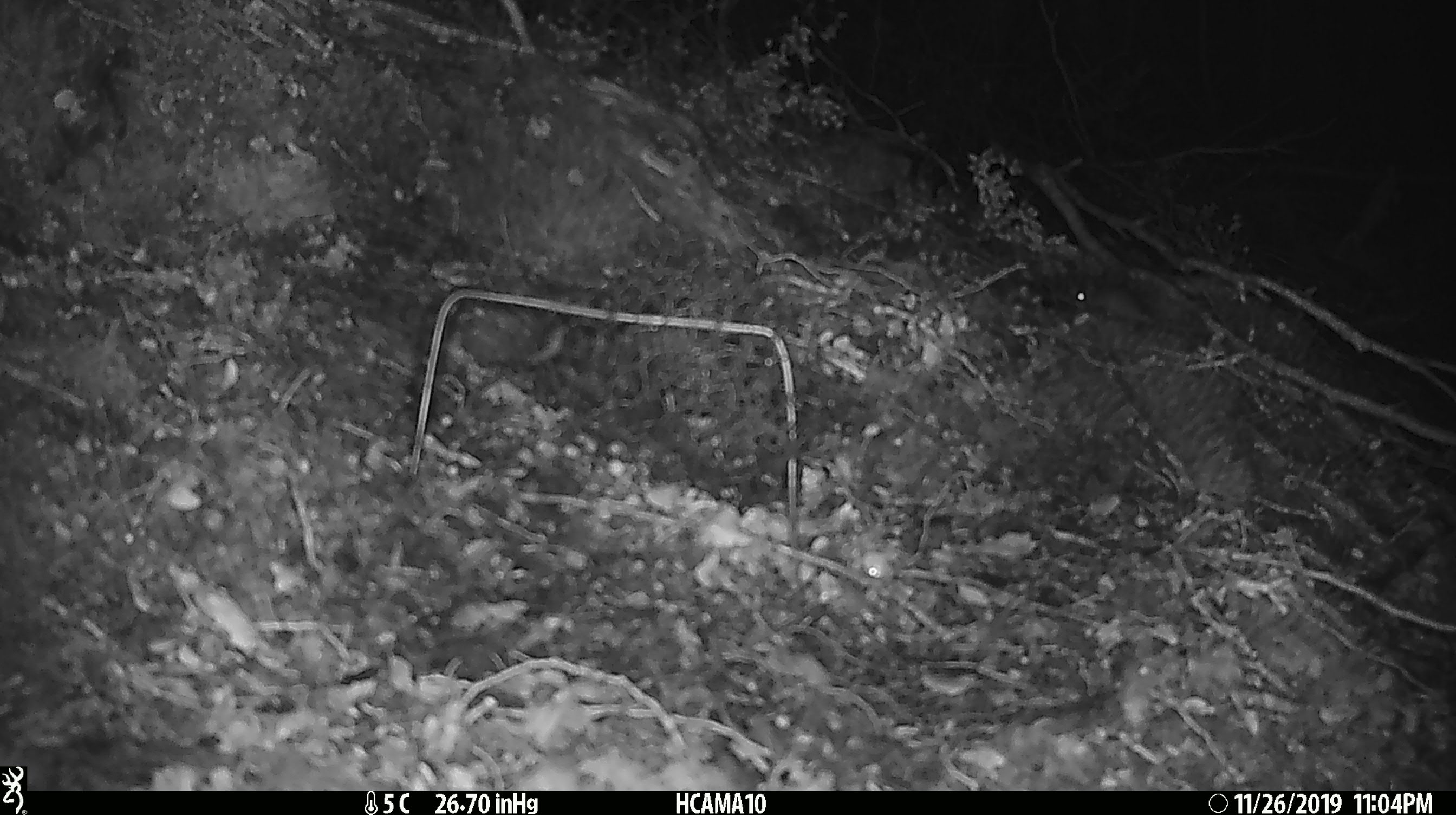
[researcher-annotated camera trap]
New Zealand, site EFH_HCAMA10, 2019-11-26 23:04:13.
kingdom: Animalia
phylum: Chordata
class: Mammalia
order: Rodentia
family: Muridae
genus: Mus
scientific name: Mus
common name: mouse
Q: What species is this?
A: Mouse (Mus).